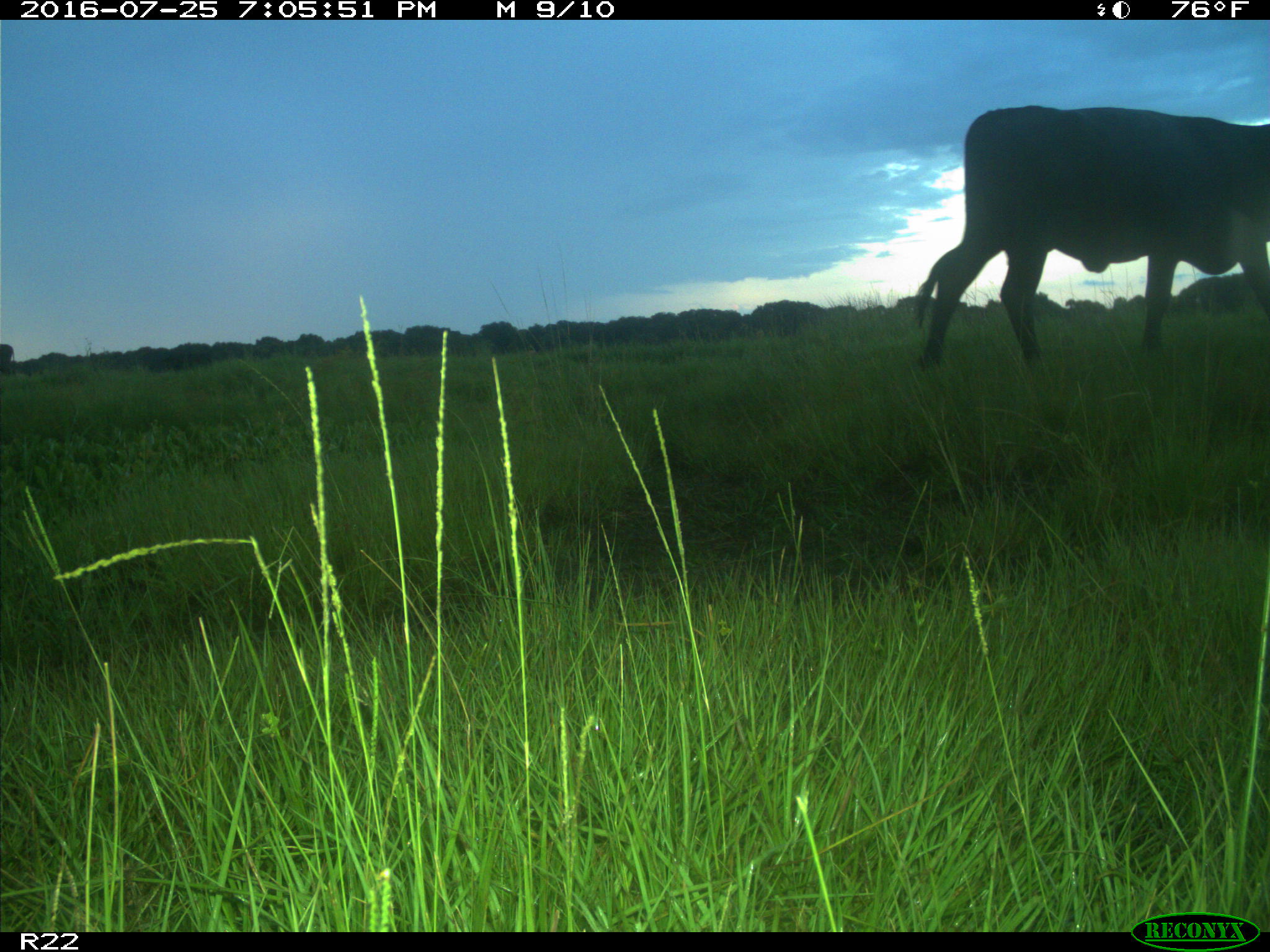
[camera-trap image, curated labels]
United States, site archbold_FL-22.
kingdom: Animalia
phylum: Chordata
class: Mammalia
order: Artiodactyla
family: Bovidae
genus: Bos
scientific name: Bos taurus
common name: domestic cow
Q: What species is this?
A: Bos taurus (domestic cow).